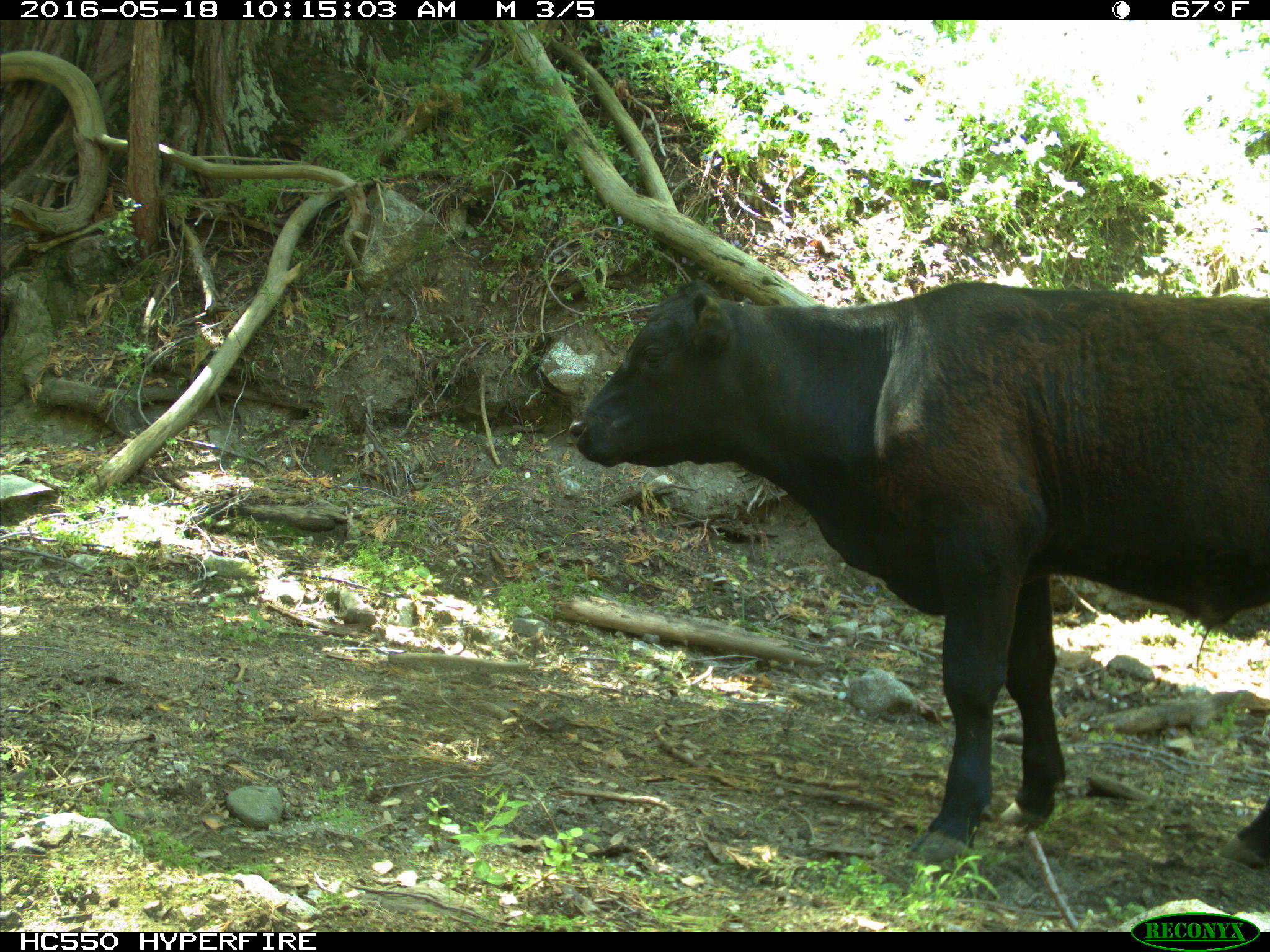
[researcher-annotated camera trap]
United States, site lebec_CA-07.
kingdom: Animalia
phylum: Chordata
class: Mammalia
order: Artiodactyla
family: Bovidae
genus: Bos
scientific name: Bos taurus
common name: domestic cow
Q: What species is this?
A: Bos taurus (domestic cow).